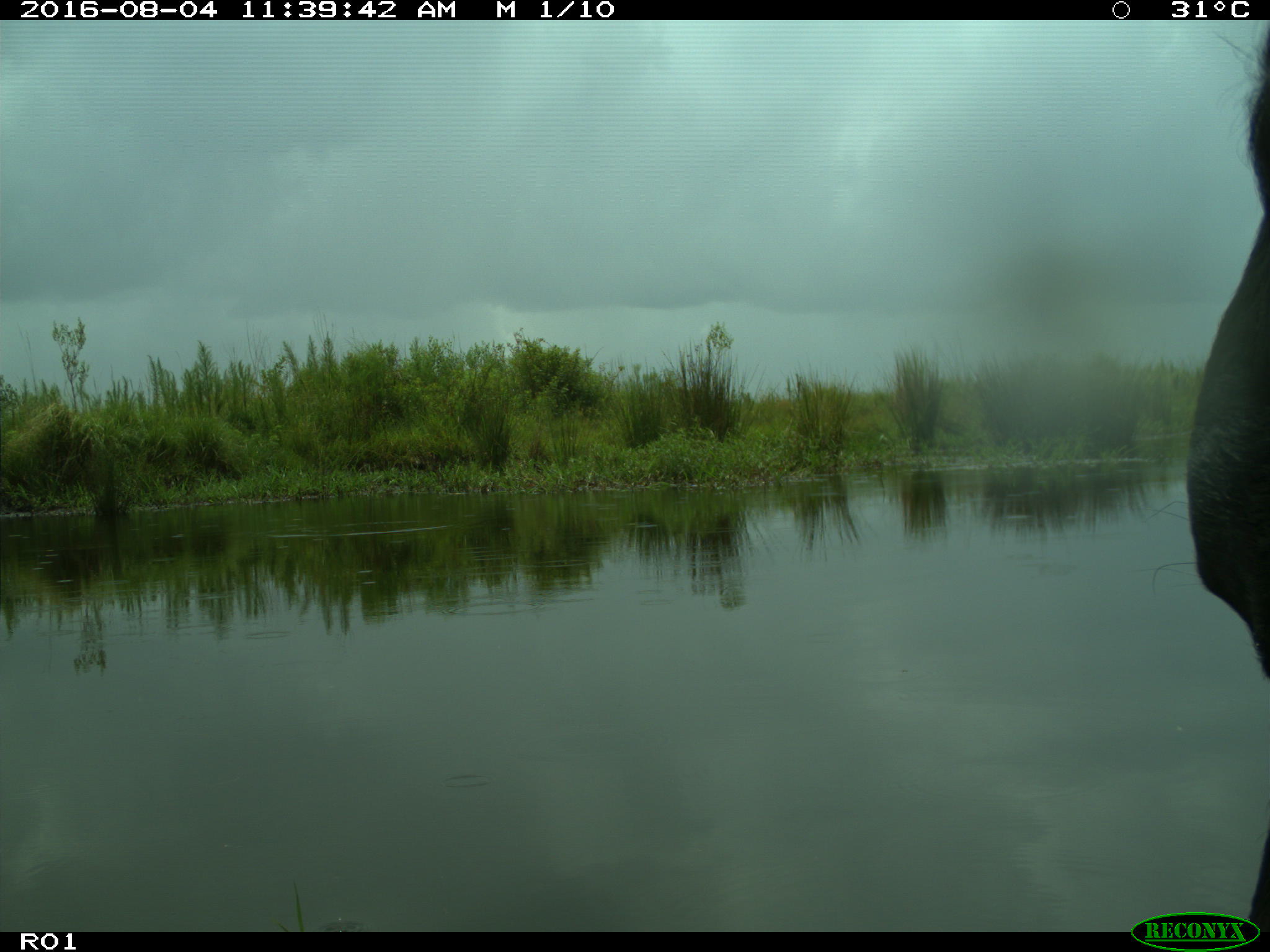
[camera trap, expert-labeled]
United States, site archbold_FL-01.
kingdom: Animalia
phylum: Chordata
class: Mammalia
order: Artiodactyla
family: Bovidae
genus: Bos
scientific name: Bos taurus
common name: domestic cow